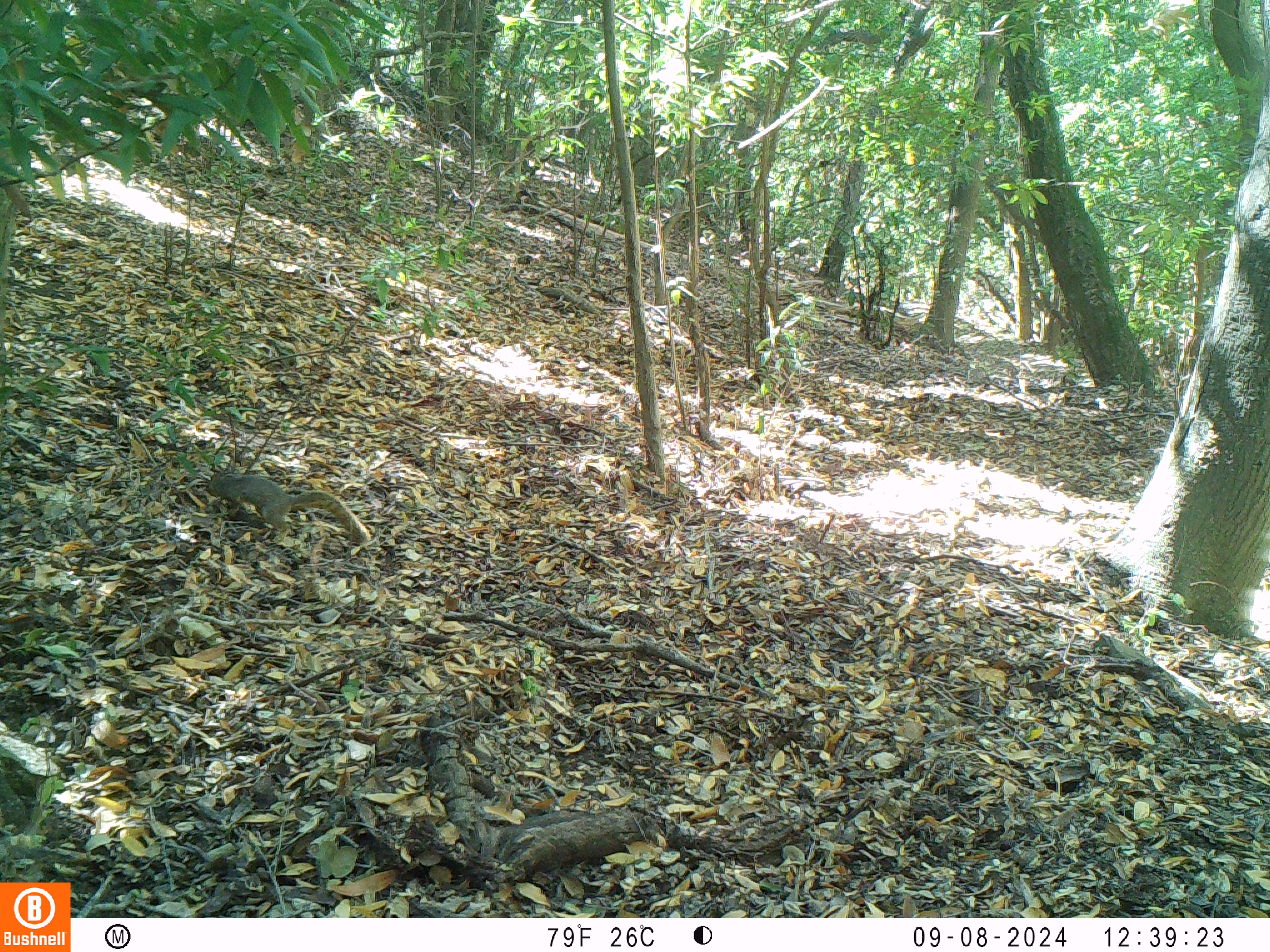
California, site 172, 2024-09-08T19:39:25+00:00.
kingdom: Animalia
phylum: Chordata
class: Mammalia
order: Rodentia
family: Sciuridae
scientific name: Sciuridae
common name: squirrel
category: unknown squirrel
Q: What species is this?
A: Unknown squirrel (squirrel) (Sciuridae).